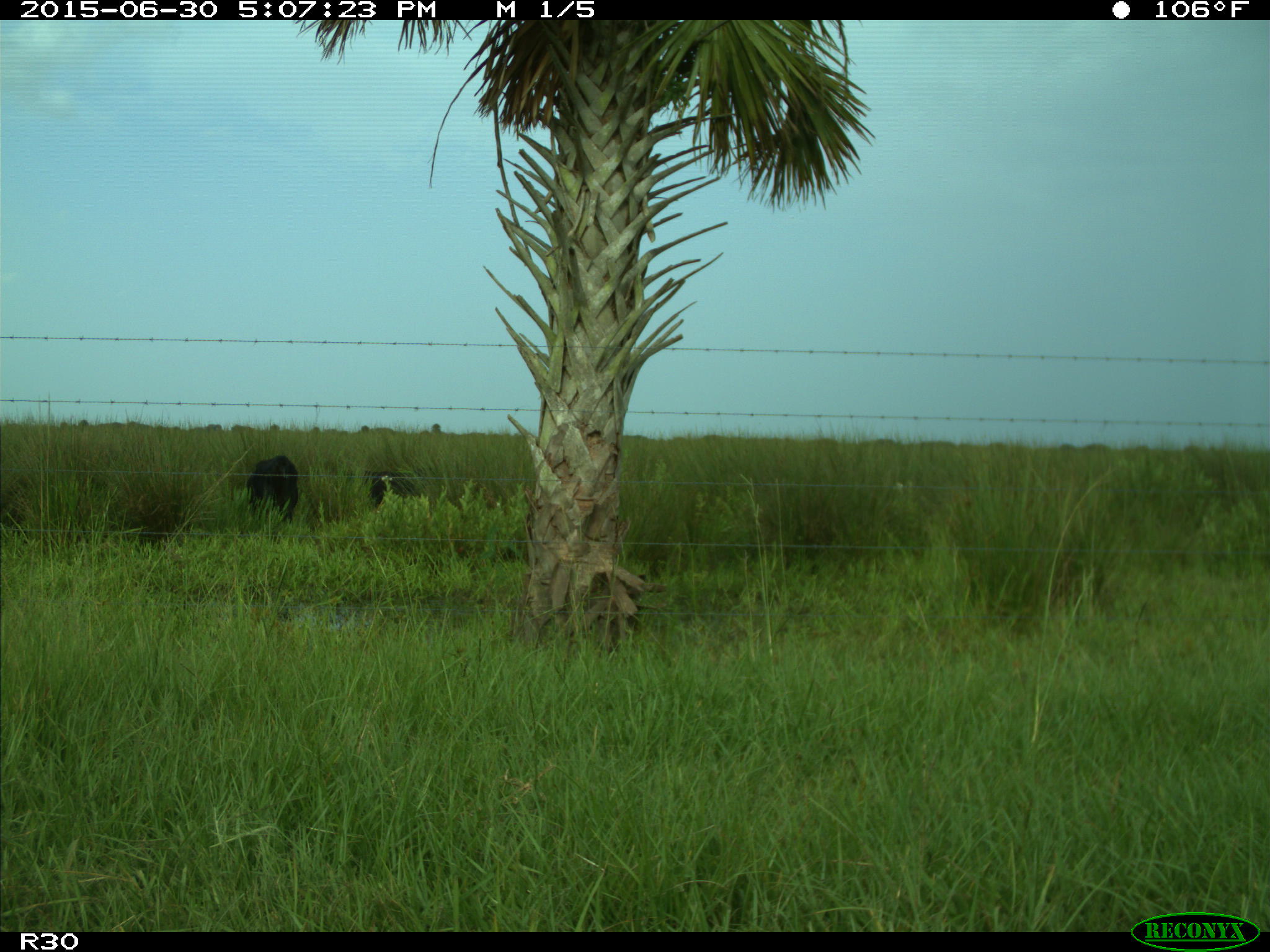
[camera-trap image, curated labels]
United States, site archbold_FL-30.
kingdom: Animalia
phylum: Chordata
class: Mammalia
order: Artiodactyla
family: Bovidae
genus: Bos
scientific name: Bos taurus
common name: domestic cow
Bos taurus (domestic cow).